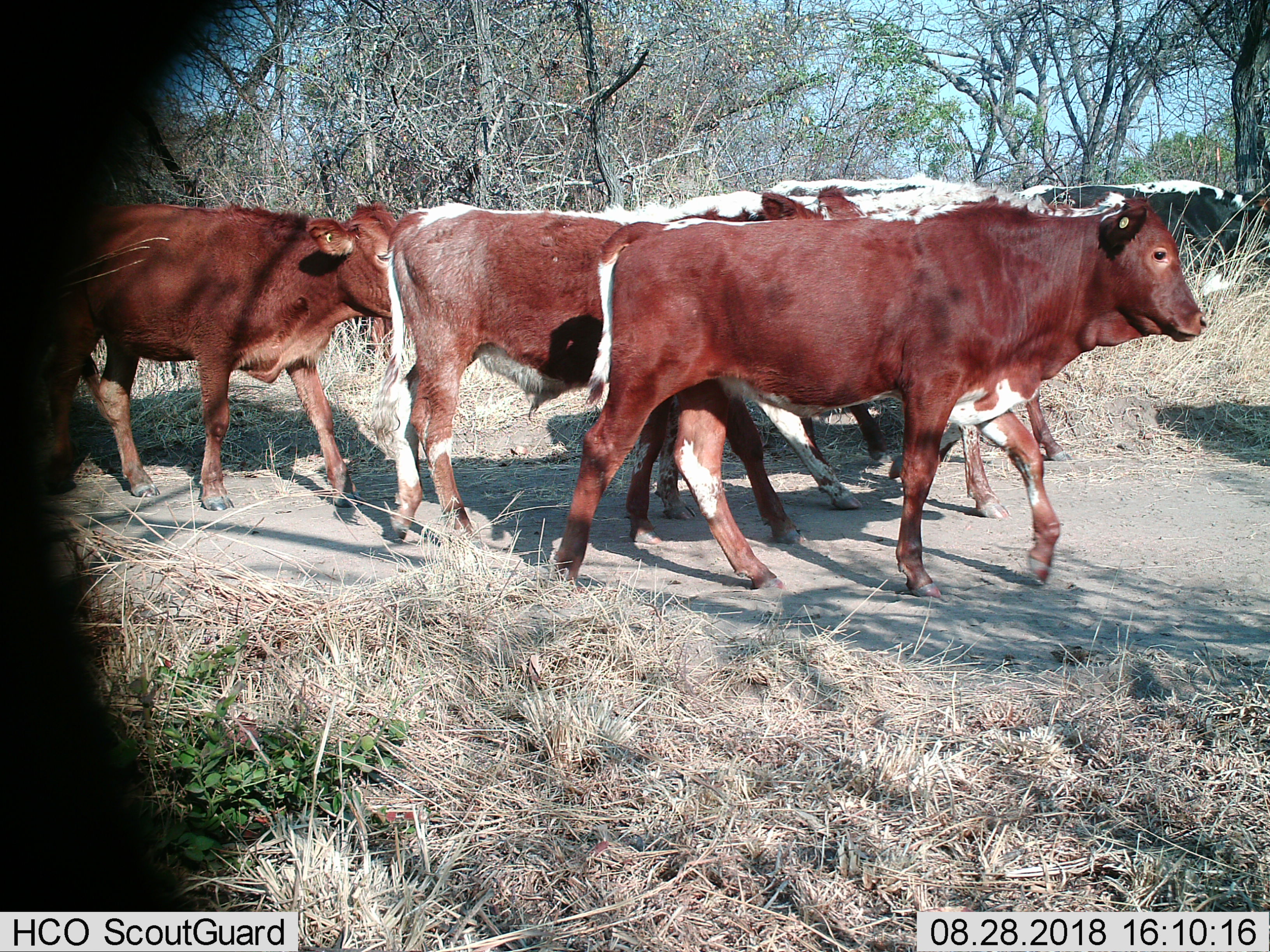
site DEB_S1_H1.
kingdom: Animalia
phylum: Chordata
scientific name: Vertebrata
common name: domestic animal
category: domesticanimal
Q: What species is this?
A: Domesticanimal (domestic animal) (Vertebrata).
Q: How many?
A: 7.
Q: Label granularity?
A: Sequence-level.